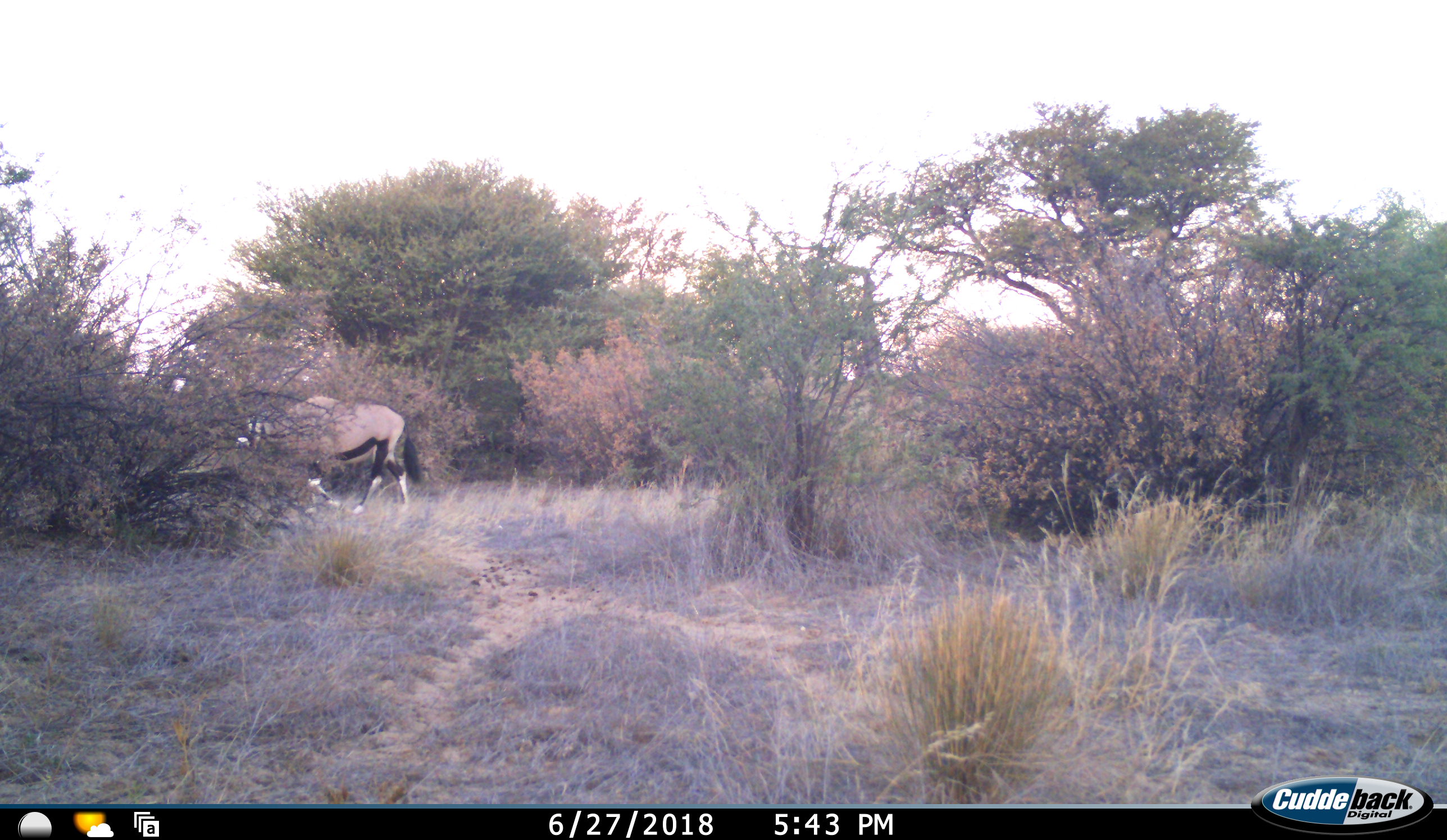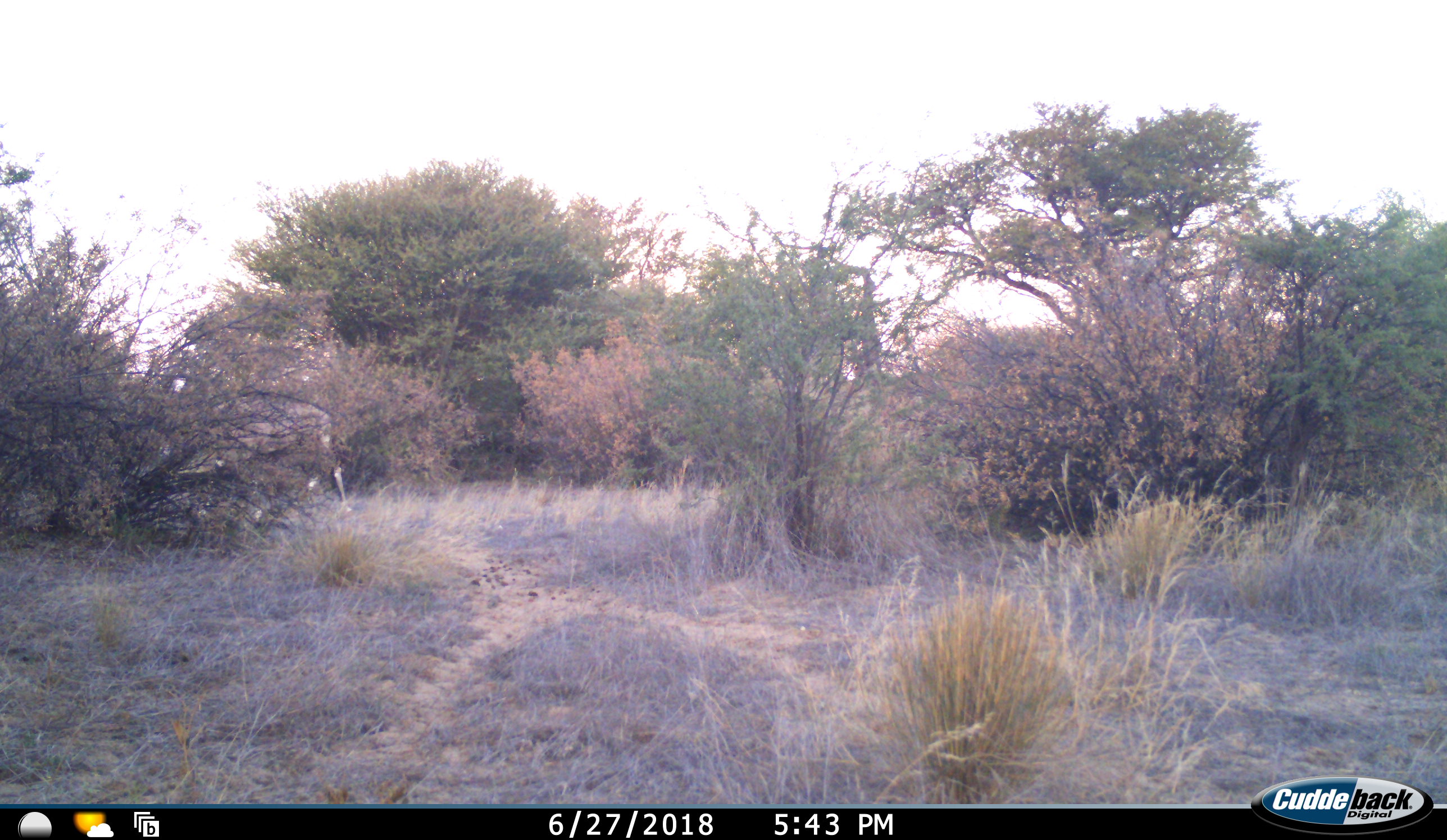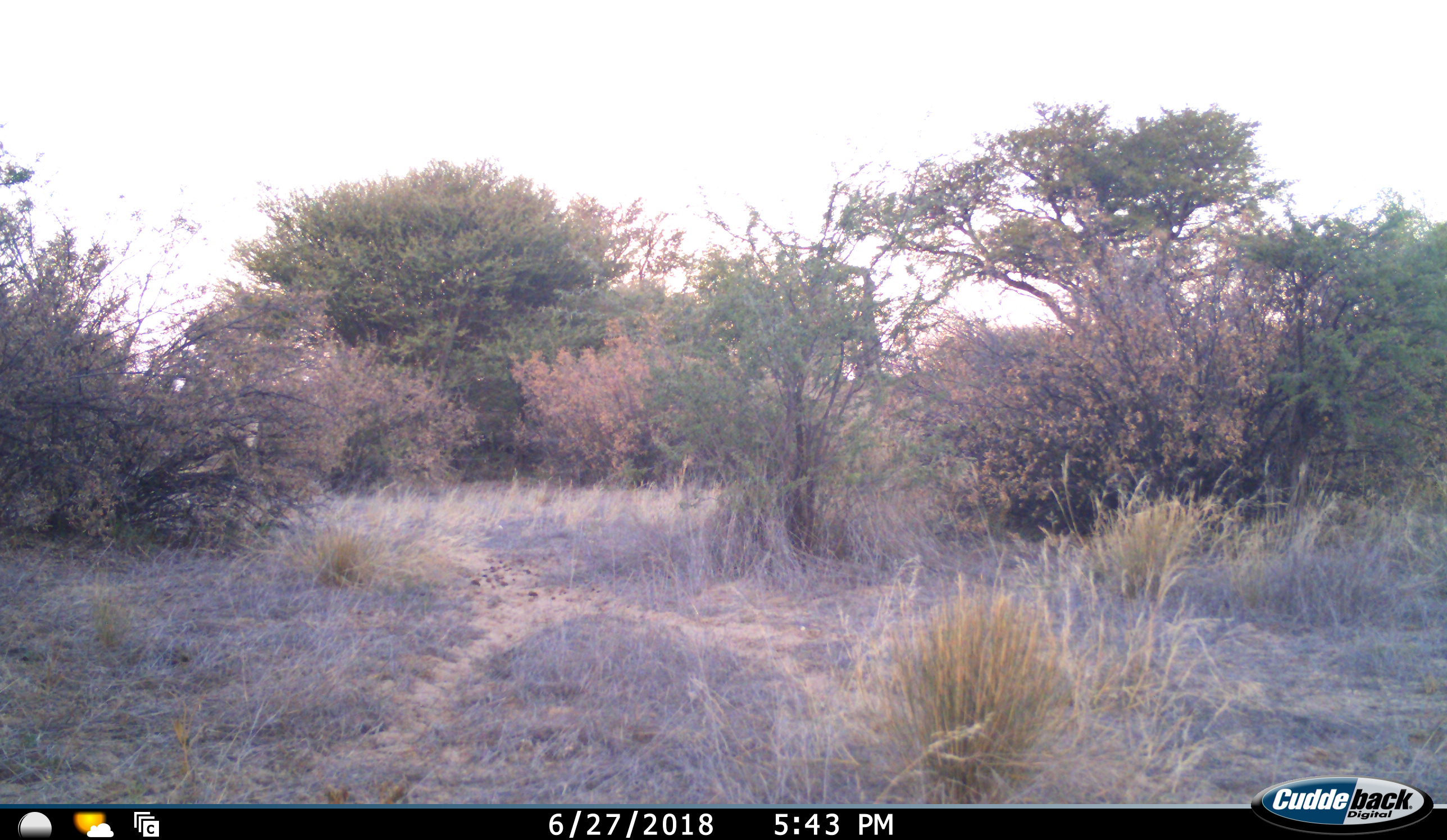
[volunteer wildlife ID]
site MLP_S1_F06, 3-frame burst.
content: unidentified animal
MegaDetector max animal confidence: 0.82